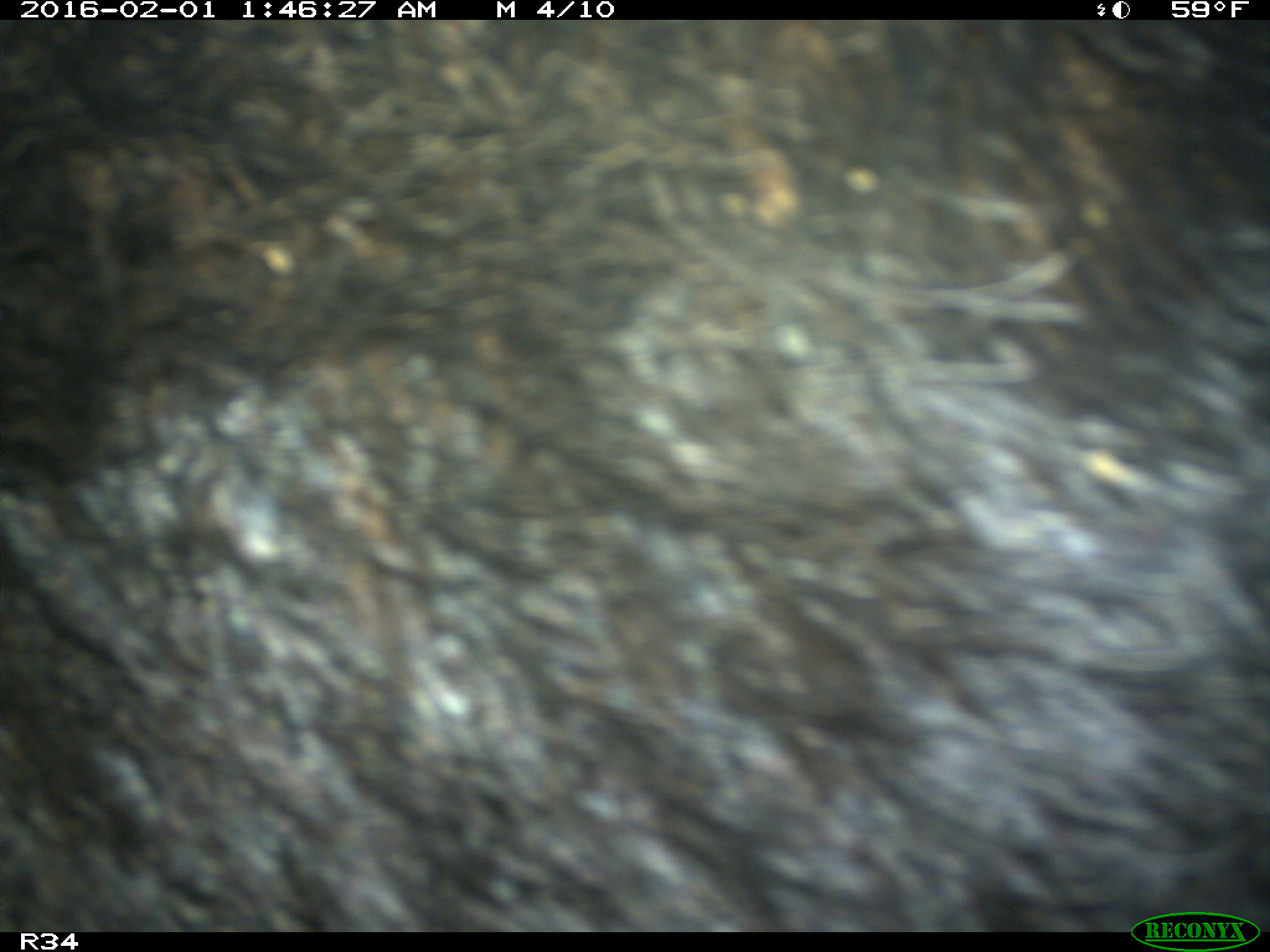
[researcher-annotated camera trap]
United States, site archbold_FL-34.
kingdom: Animalia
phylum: Chordata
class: Mammalia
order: Artiodactyla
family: Suidae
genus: Sus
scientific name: Sus scrofa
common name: wild boar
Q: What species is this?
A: Sus scrofa (wild boar).